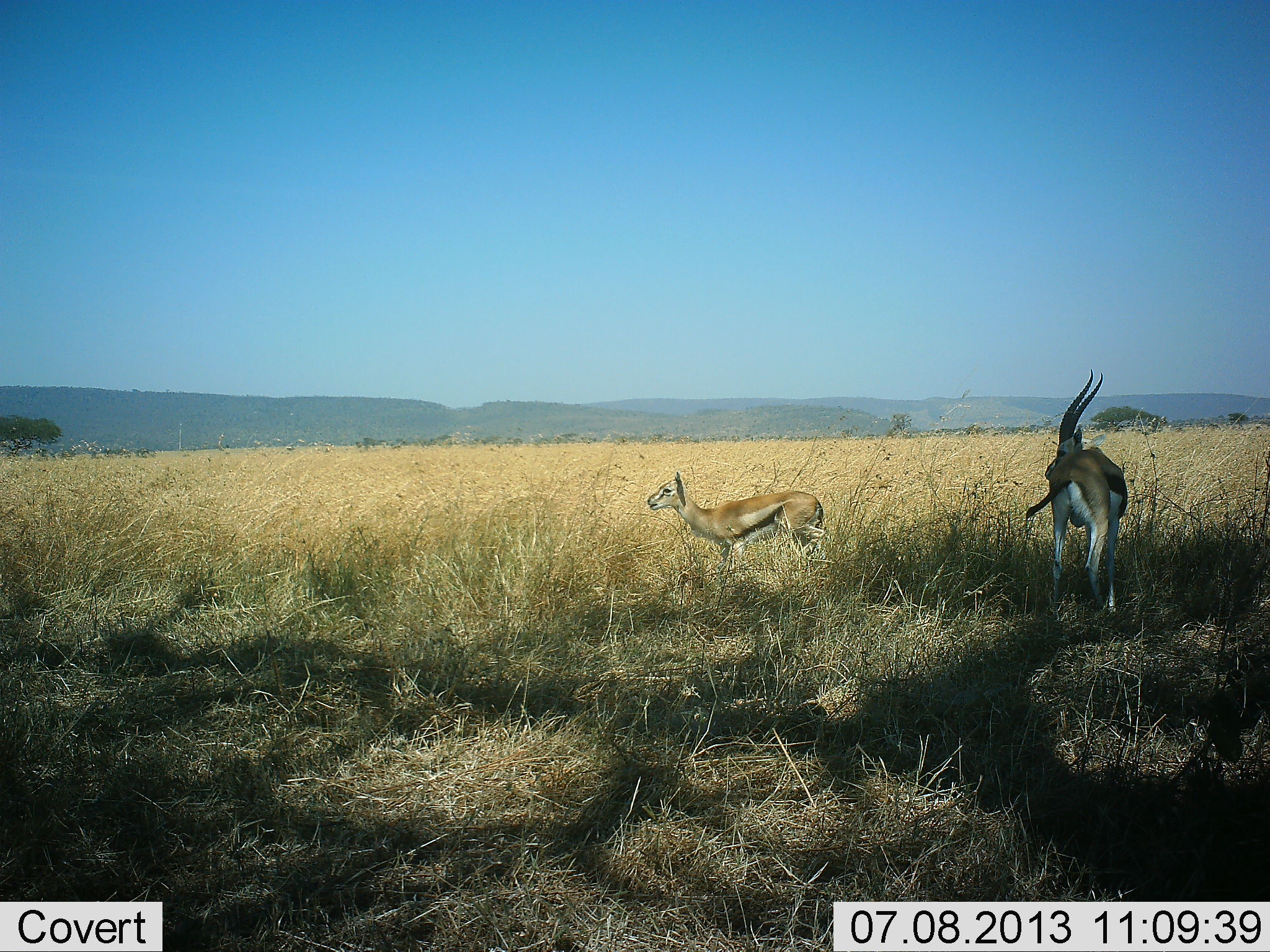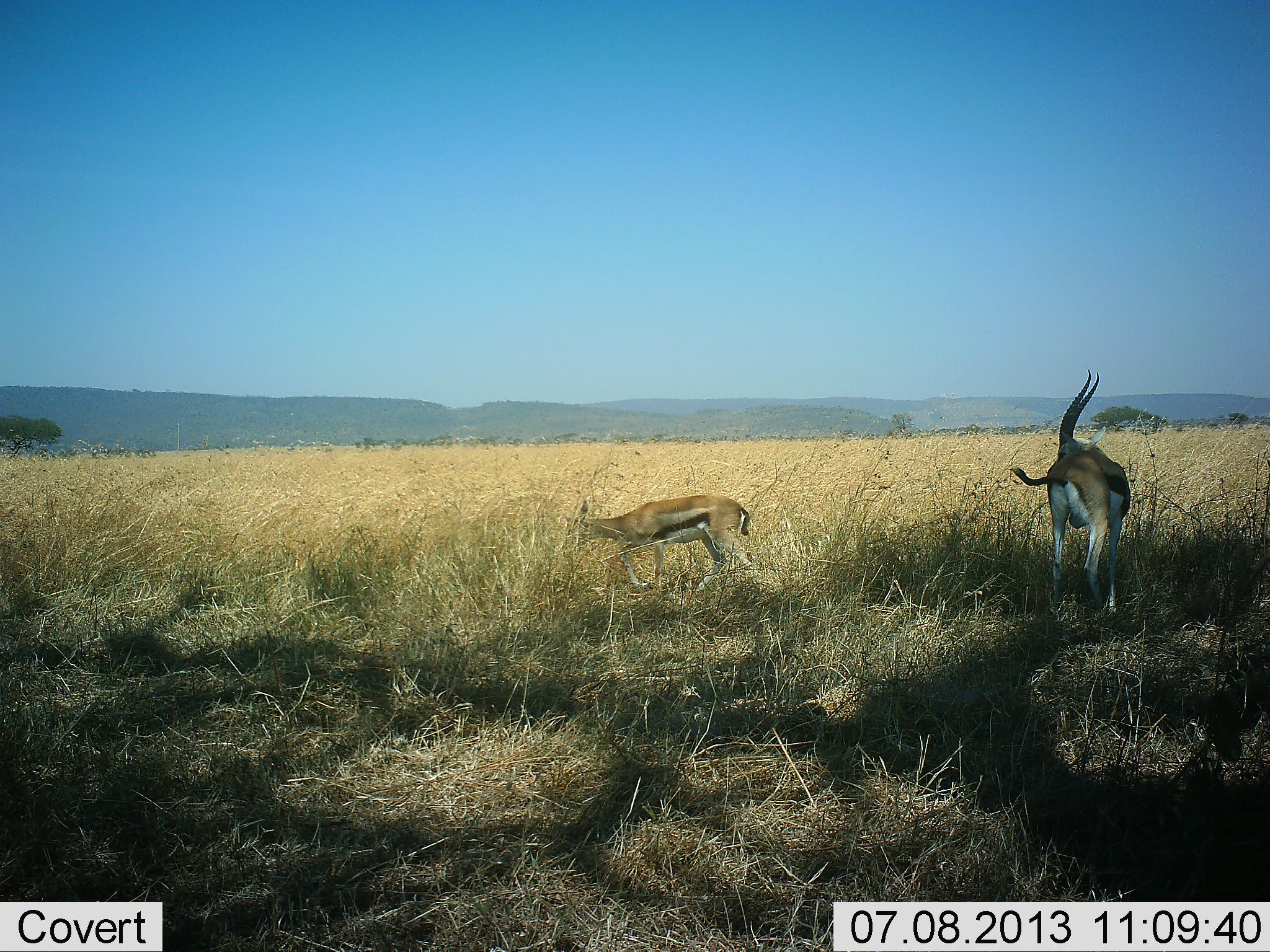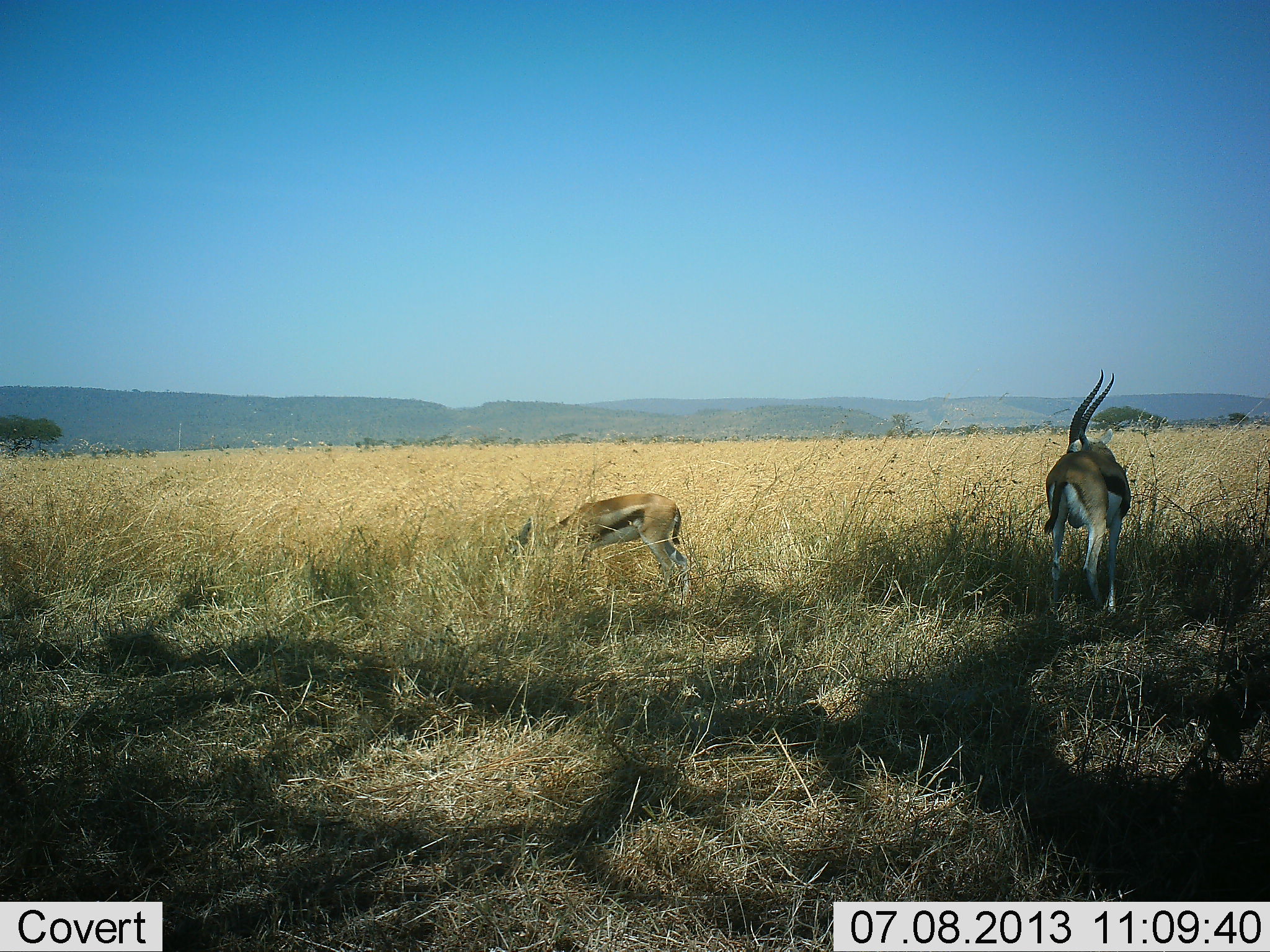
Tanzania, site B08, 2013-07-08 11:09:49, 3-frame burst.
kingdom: Animalia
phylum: Chordata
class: Mammalia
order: Artiodactyla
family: Bovidae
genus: Eudorcas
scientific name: Eudorcas thomsonii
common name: thomson's gazelle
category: gazellethomsons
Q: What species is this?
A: Gazellethomsons (thomson's gazelle) (Eudorcas thomsonii).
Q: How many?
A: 2.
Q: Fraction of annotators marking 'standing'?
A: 90%.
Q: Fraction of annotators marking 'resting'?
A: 0%.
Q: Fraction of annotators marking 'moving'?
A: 50%.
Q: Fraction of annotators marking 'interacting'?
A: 0%.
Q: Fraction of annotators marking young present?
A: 10%.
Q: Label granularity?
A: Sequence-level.